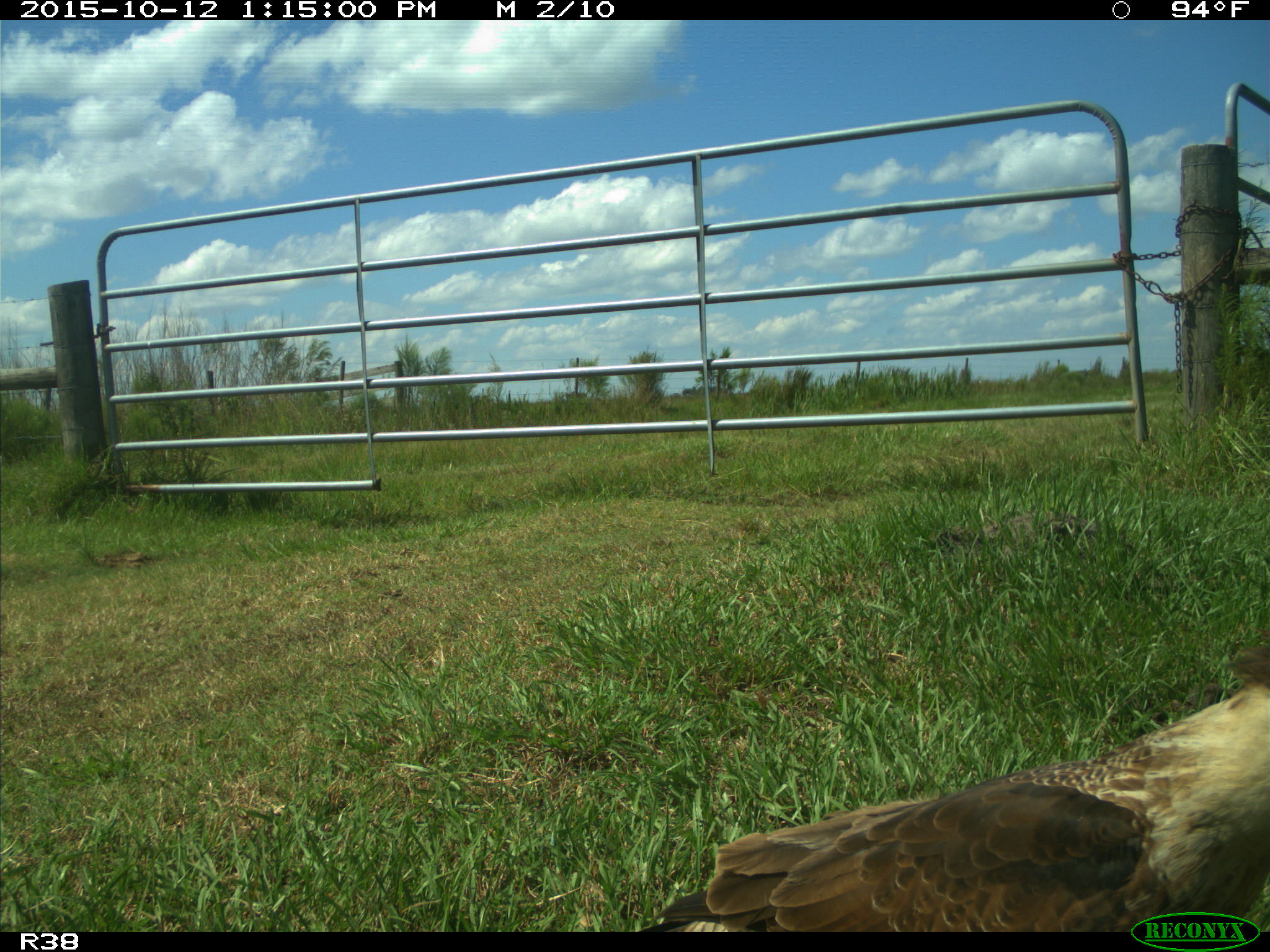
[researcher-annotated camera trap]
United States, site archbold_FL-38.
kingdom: Animalia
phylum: Chordata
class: Aves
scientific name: Aves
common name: birds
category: unidentified bird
Unidentified bird (birds) (Aves).